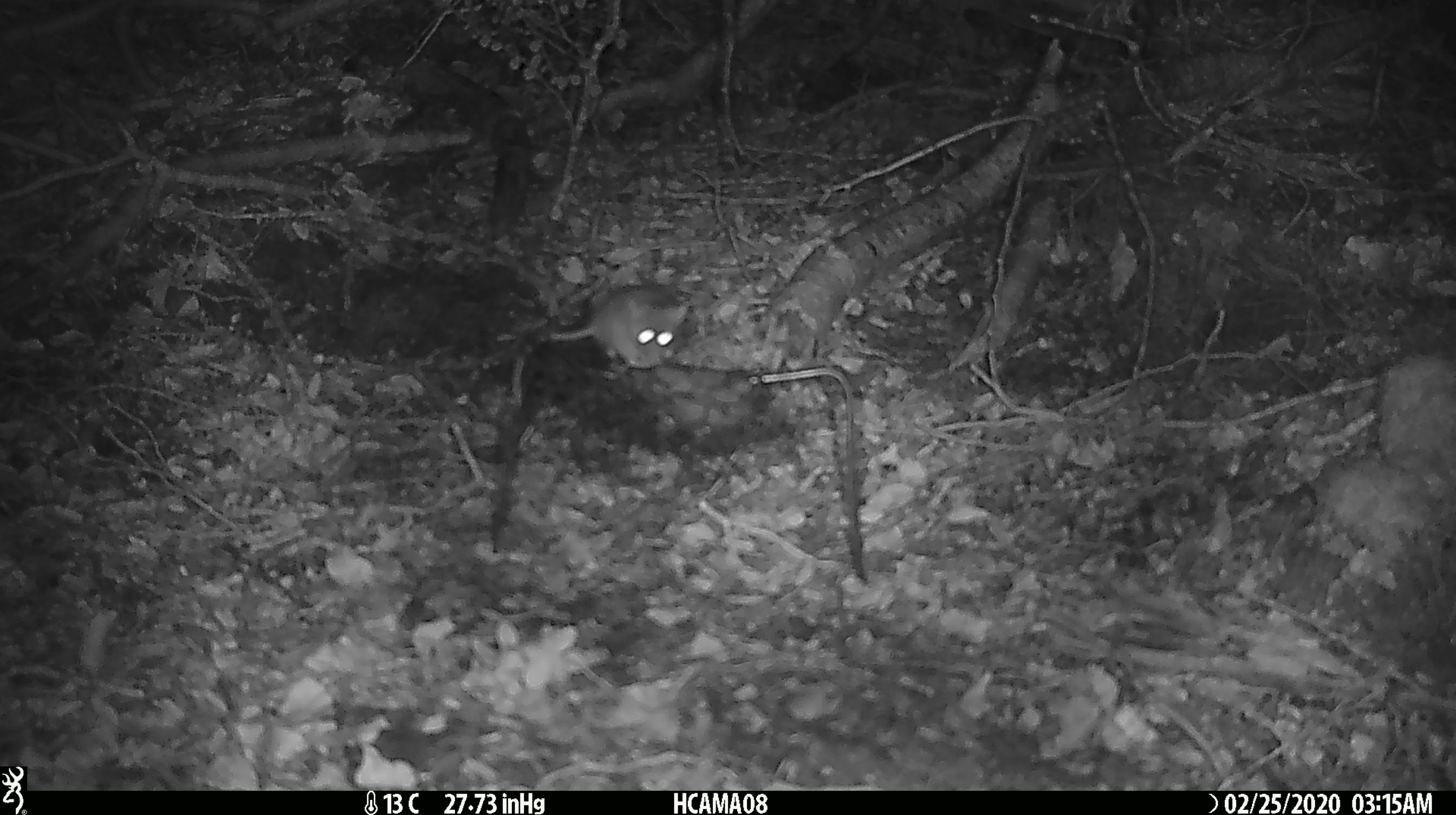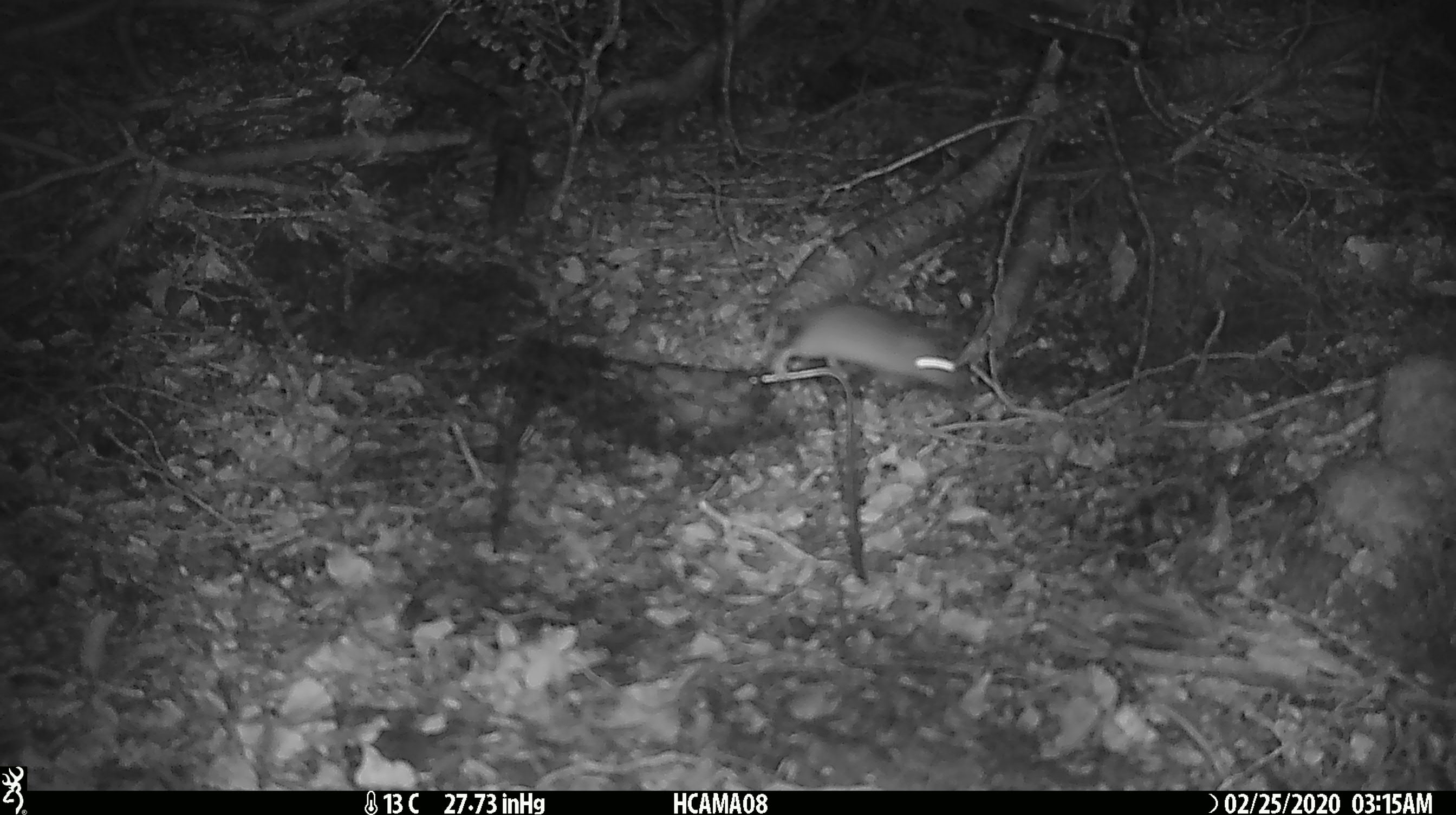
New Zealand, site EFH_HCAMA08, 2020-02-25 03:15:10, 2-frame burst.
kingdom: Animalia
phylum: Chordata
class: Mammalia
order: Rodentia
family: Muridae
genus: Mus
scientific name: Mus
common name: mouse